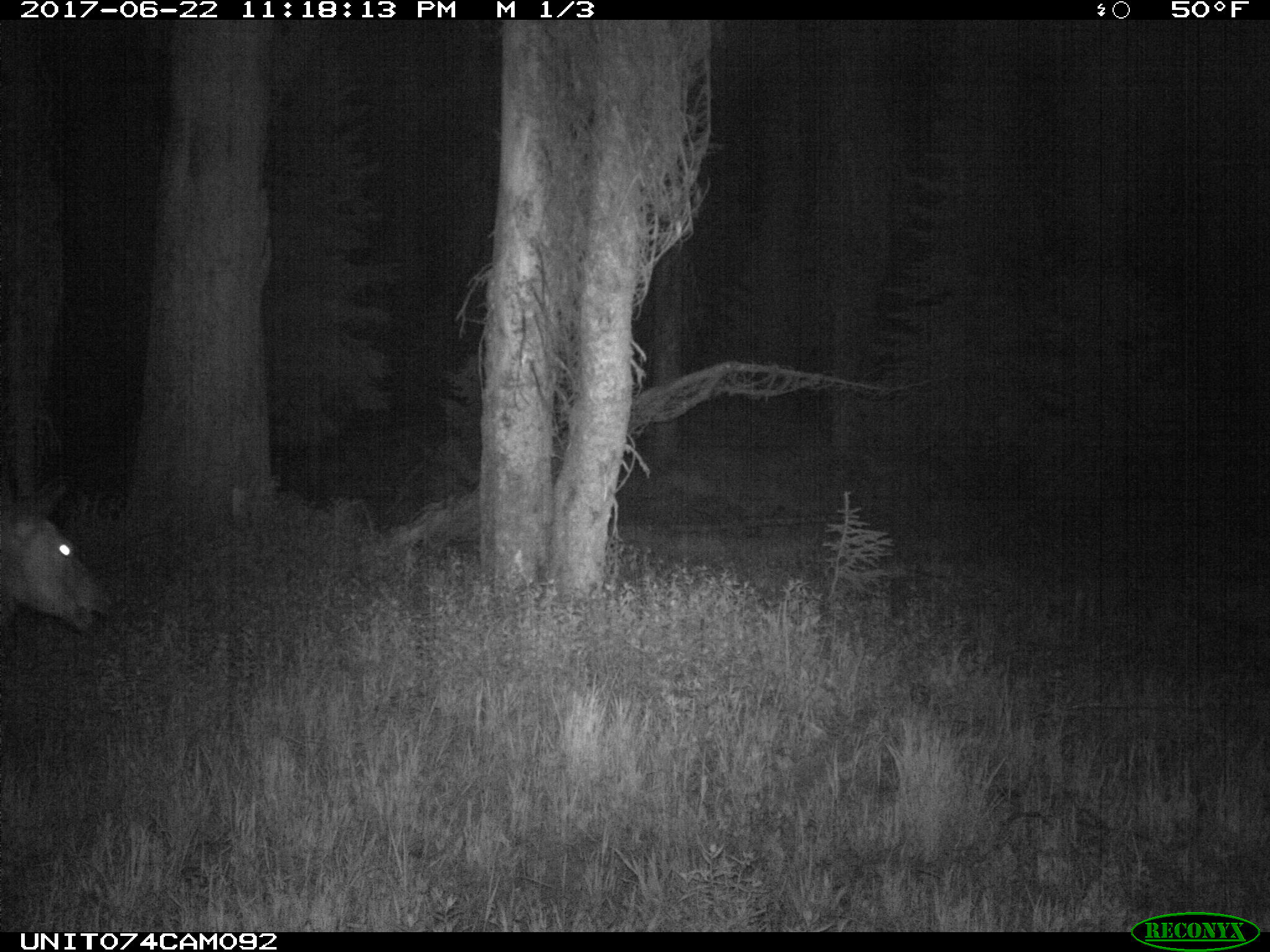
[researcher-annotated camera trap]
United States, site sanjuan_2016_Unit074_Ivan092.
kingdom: Animalia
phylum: Chordata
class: Mammalia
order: Artiodactyla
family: Cervidae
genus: Cervus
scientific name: Cervus elaphus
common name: red deer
Cervus elaphus (red deer).